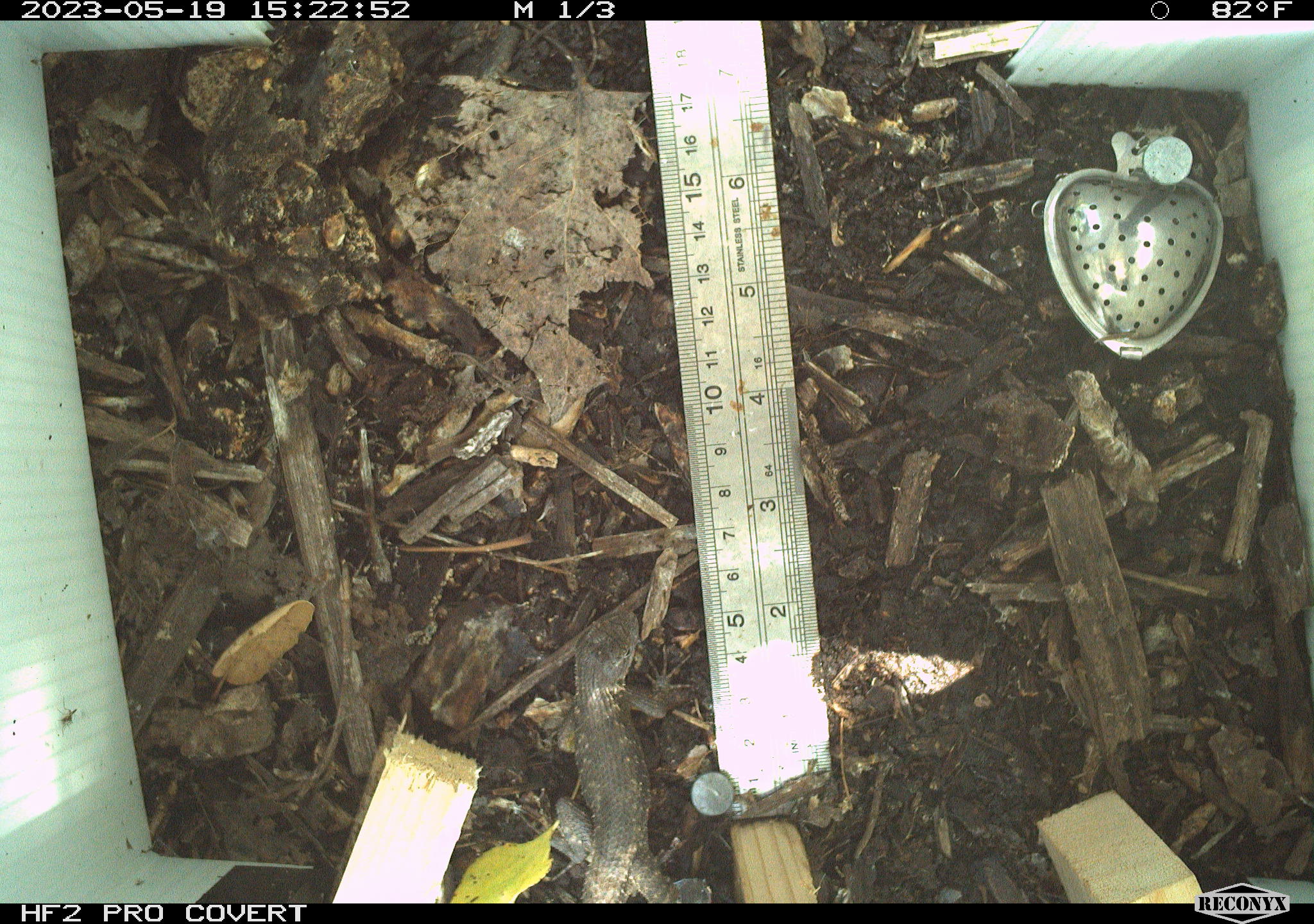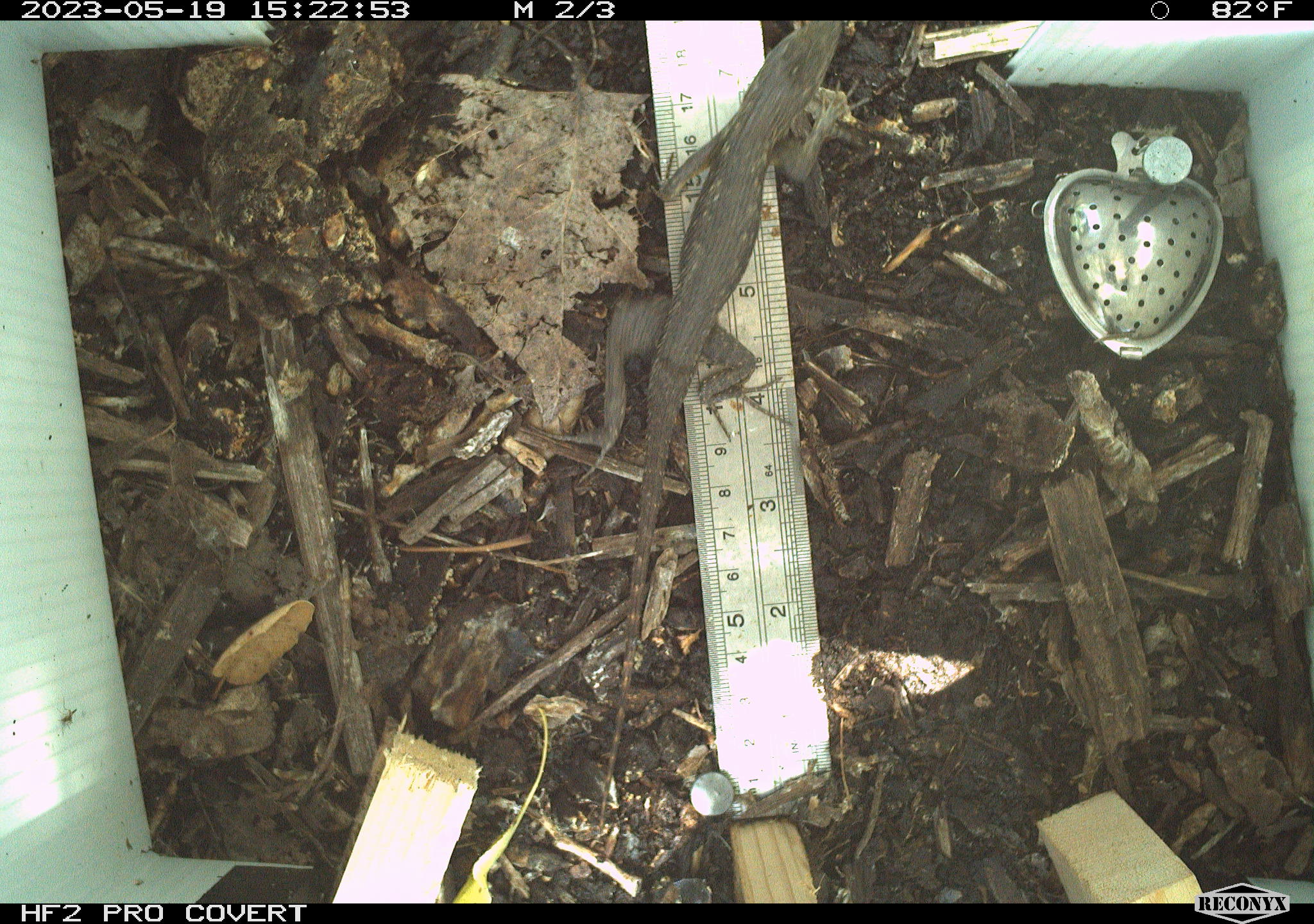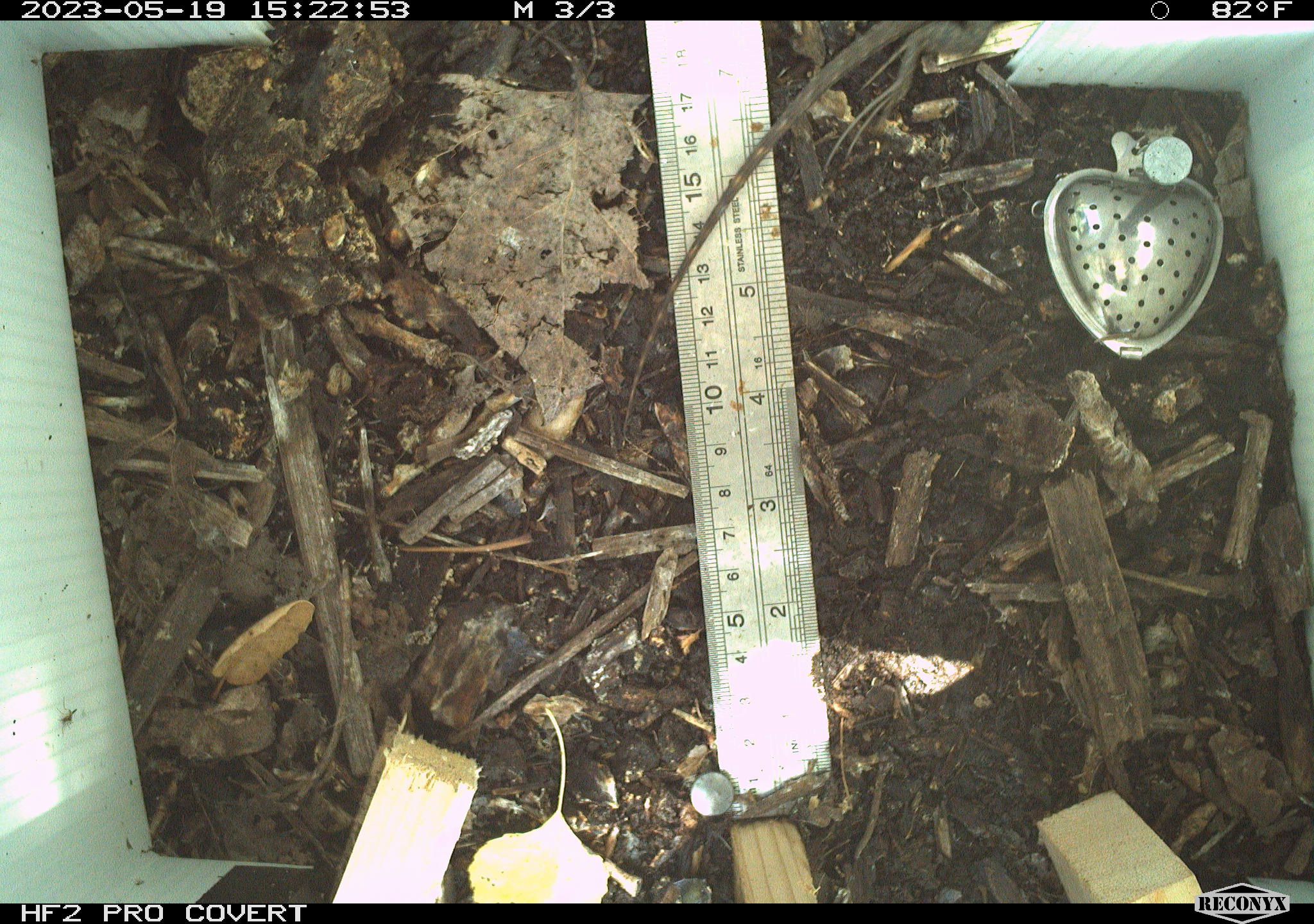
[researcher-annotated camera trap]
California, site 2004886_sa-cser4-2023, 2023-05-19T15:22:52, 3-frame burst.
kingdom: Animalia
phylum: Chordata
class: Reptilia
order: Squamata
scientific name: Squamata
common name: lizards and snakes